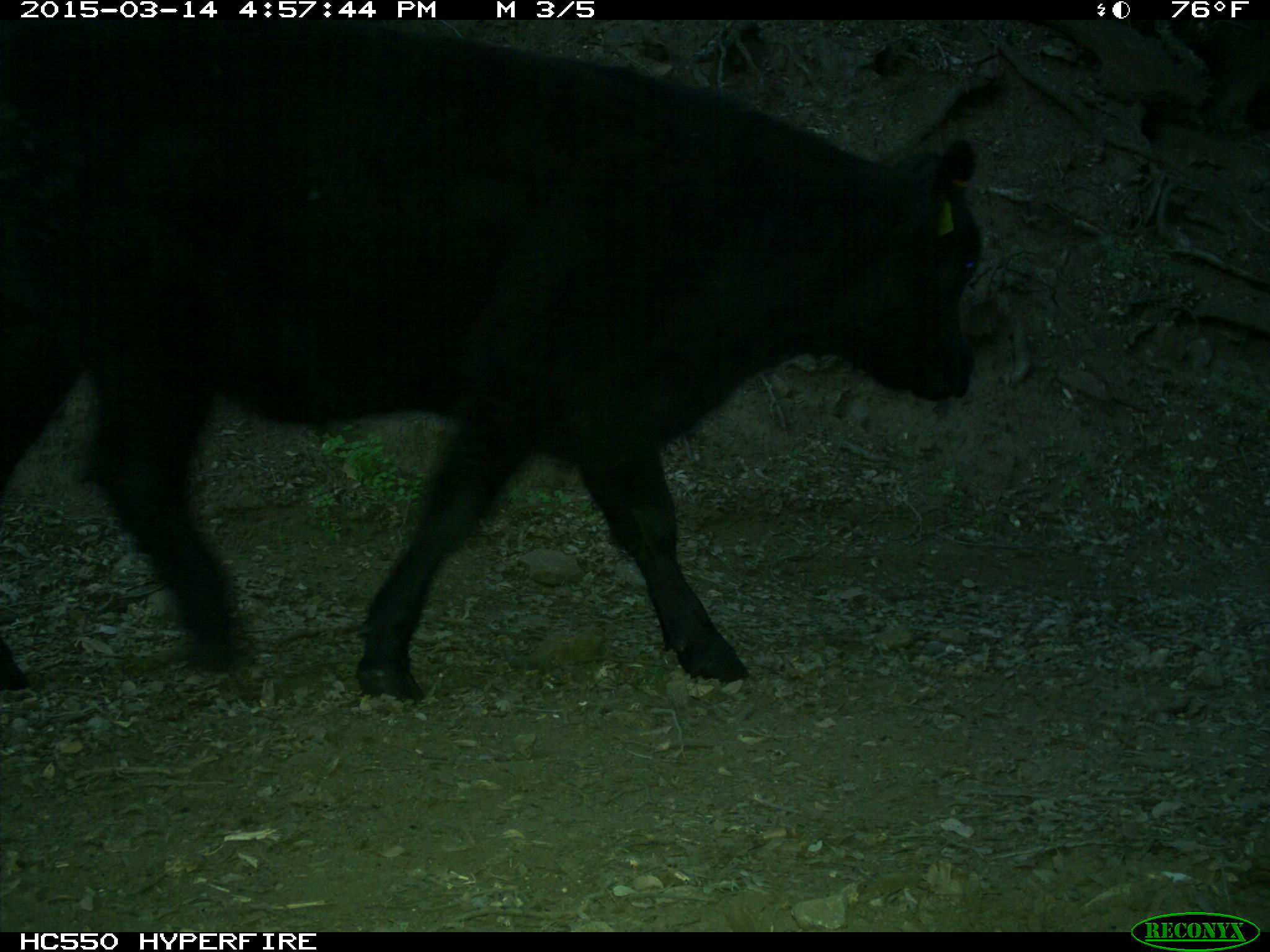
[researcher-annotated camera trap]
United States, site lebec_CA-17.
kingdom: Animalia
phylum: Chordata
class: Mammalia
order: Artiodactyla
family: Bovidae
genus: Bos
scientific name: Bos taurus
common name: domestic cow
Bos taurus (domestic cow).